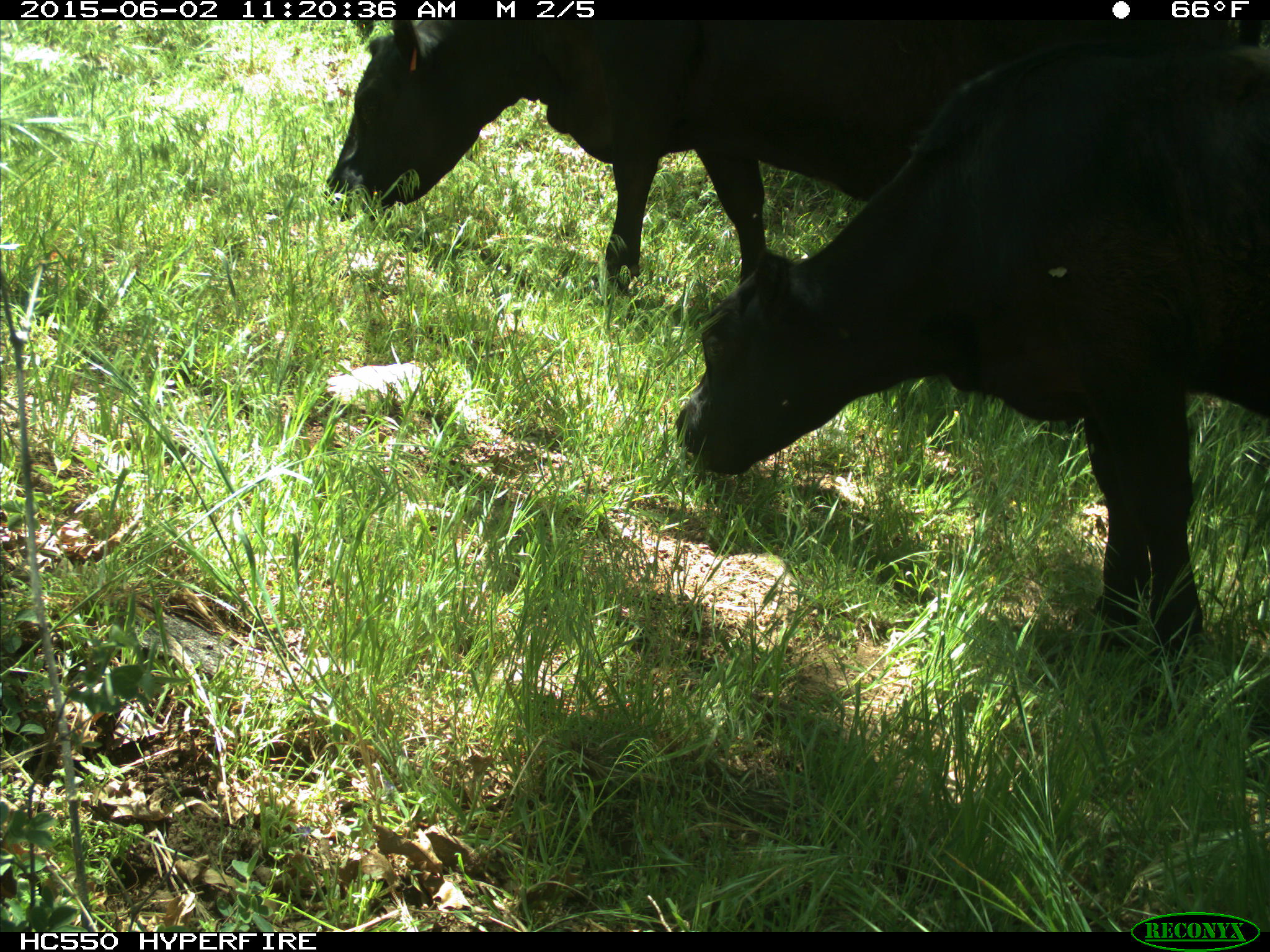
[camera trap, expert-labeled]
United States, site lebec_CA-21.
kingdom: Animalia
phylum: Chordata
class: Mammalia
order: Artiodactyla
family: Bovidae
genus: Bos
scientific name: Bos taurus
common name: domestic cow